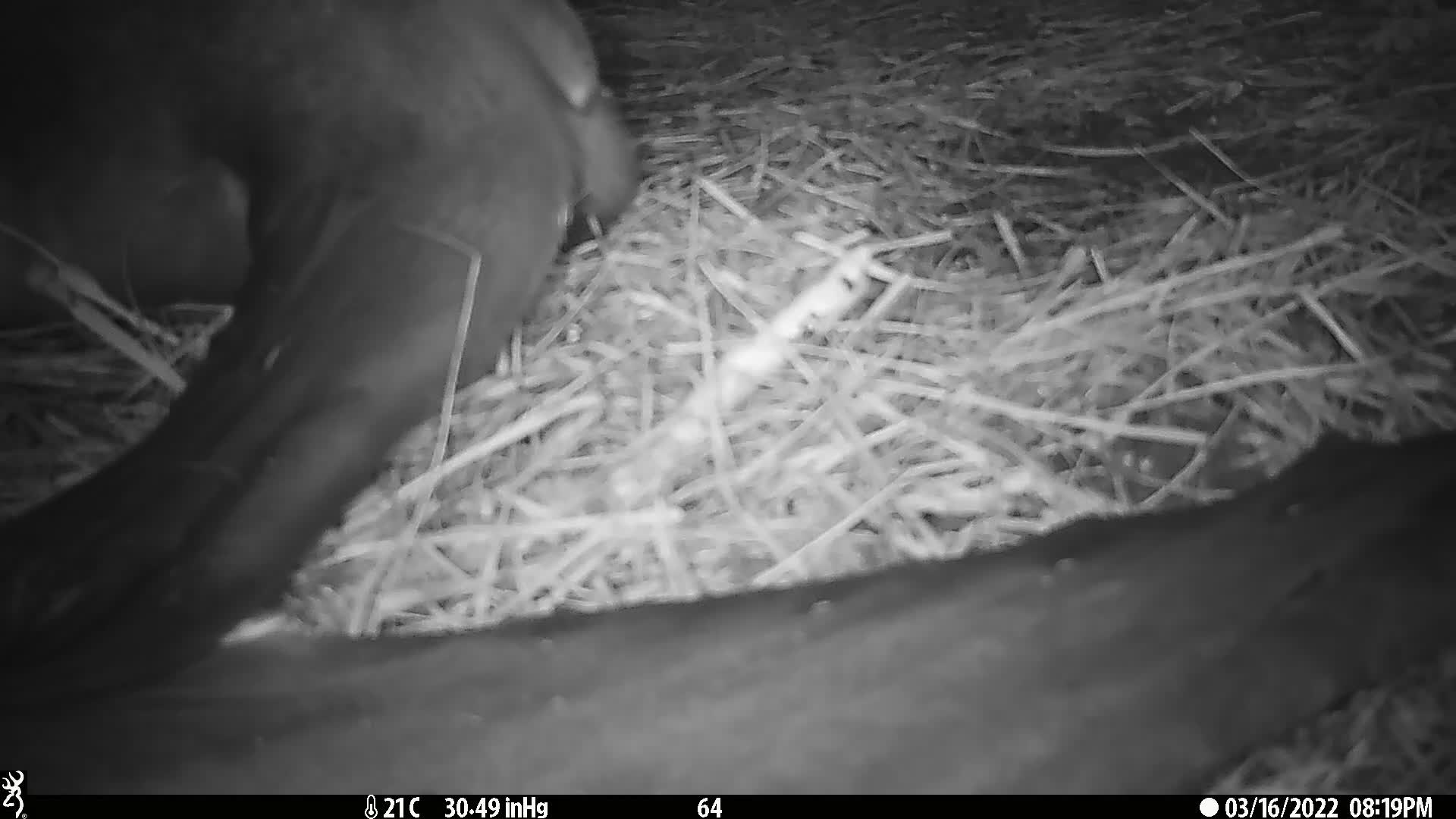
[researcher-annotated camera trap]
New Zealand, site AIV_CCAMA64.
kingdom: Animalia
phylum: Chordata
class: Mammalia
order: Carnivora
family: Otariidae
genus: Phocarctos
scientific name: Phocarctos hookeri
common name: new zealand sea lion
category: sealion